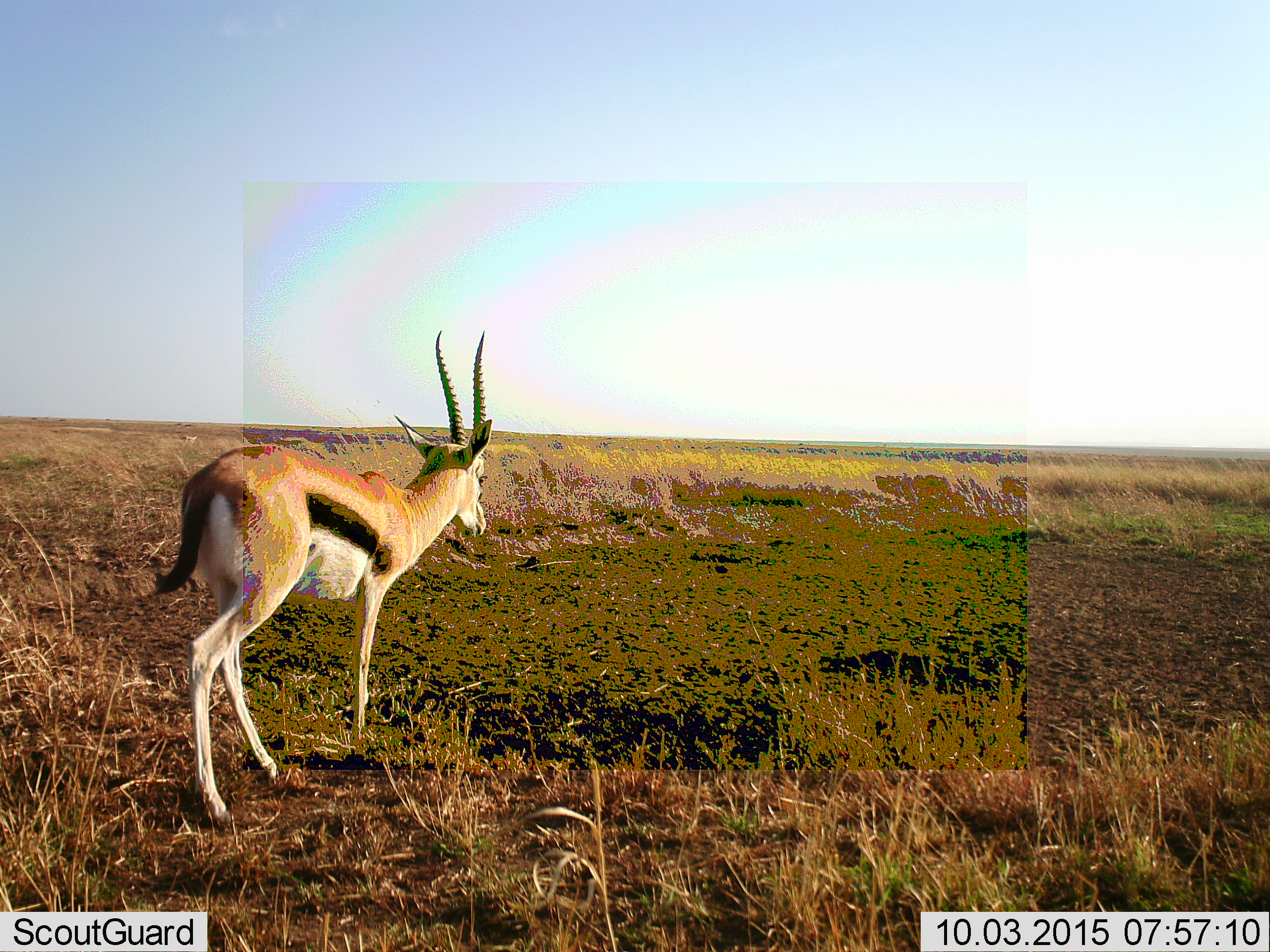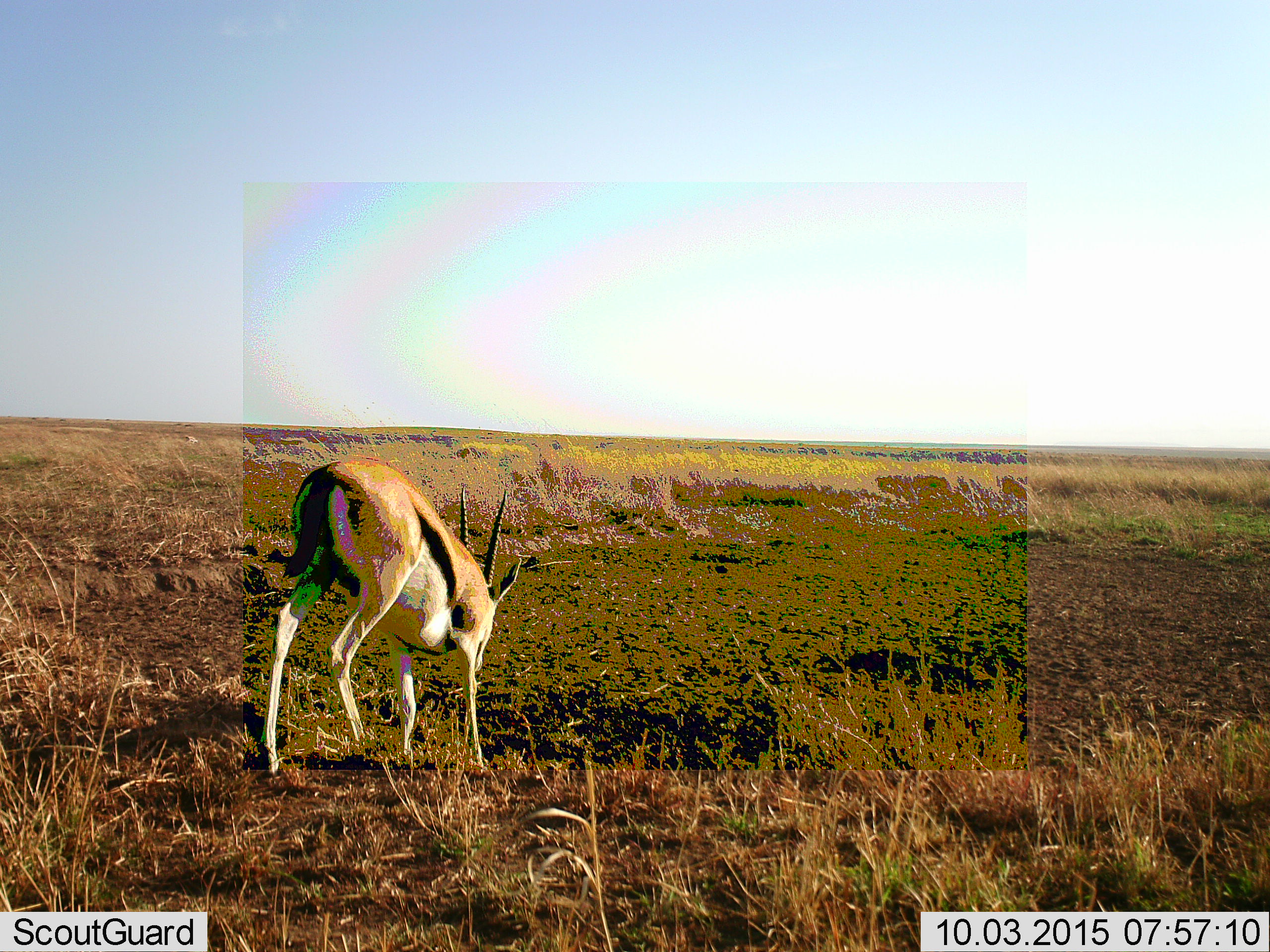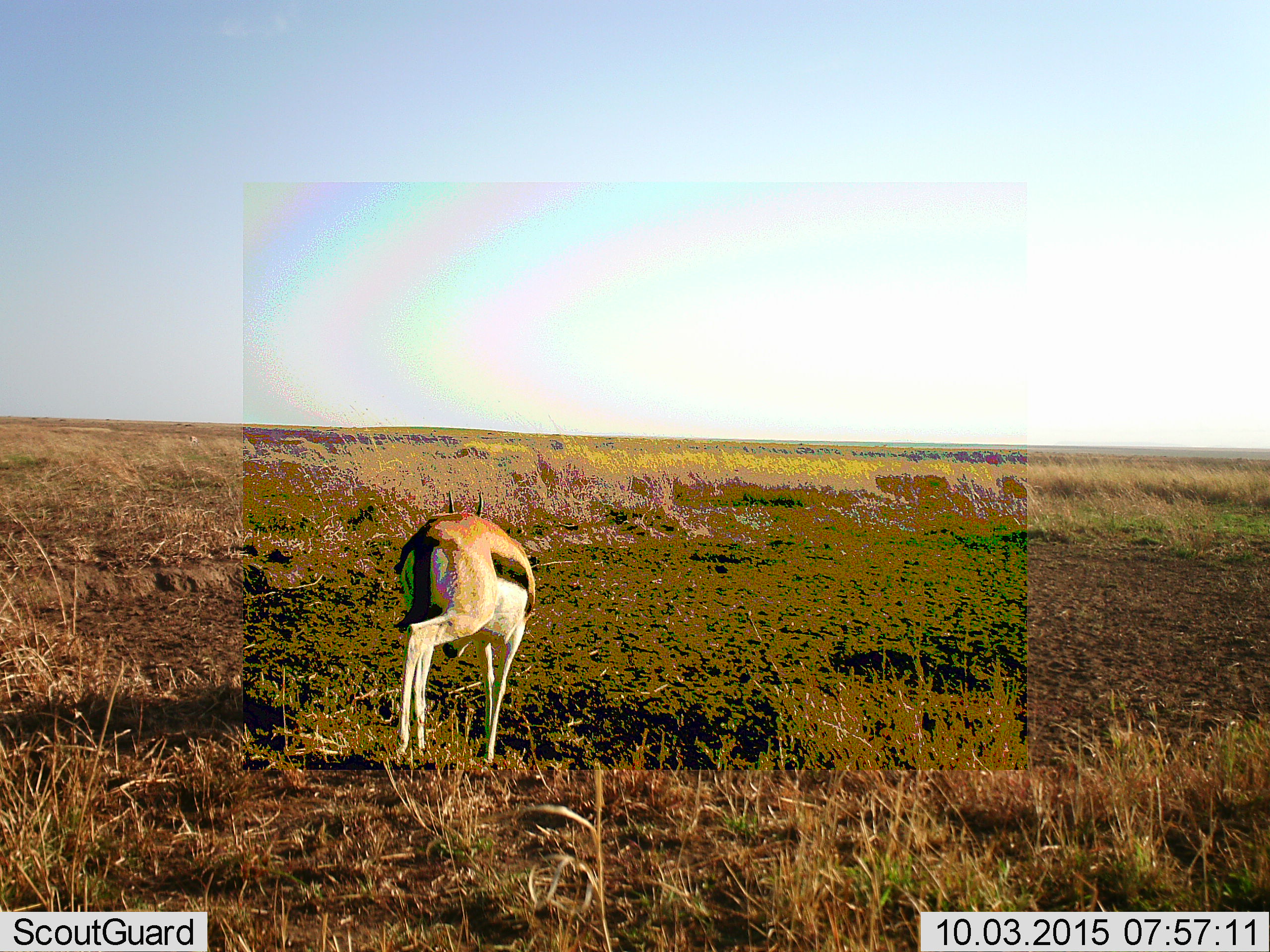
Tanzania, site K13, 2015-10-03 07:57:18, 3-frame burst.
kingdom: Animalia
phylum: Chordata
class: Mammalia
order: Artiodactyla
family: Bovidae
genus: Eudorcas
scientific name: Eudorcas thomsonii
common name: thomson's gazelle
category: gazellethomsons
Gazellethomsons (thomson's gazelle) (Eudorcas thomsonii), count 1. Behavior (volunteer vote fractions): standing 62%, resting 0%, moving 75%, interacting 0%. Young present (vote fraction): 0%. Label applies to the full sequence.